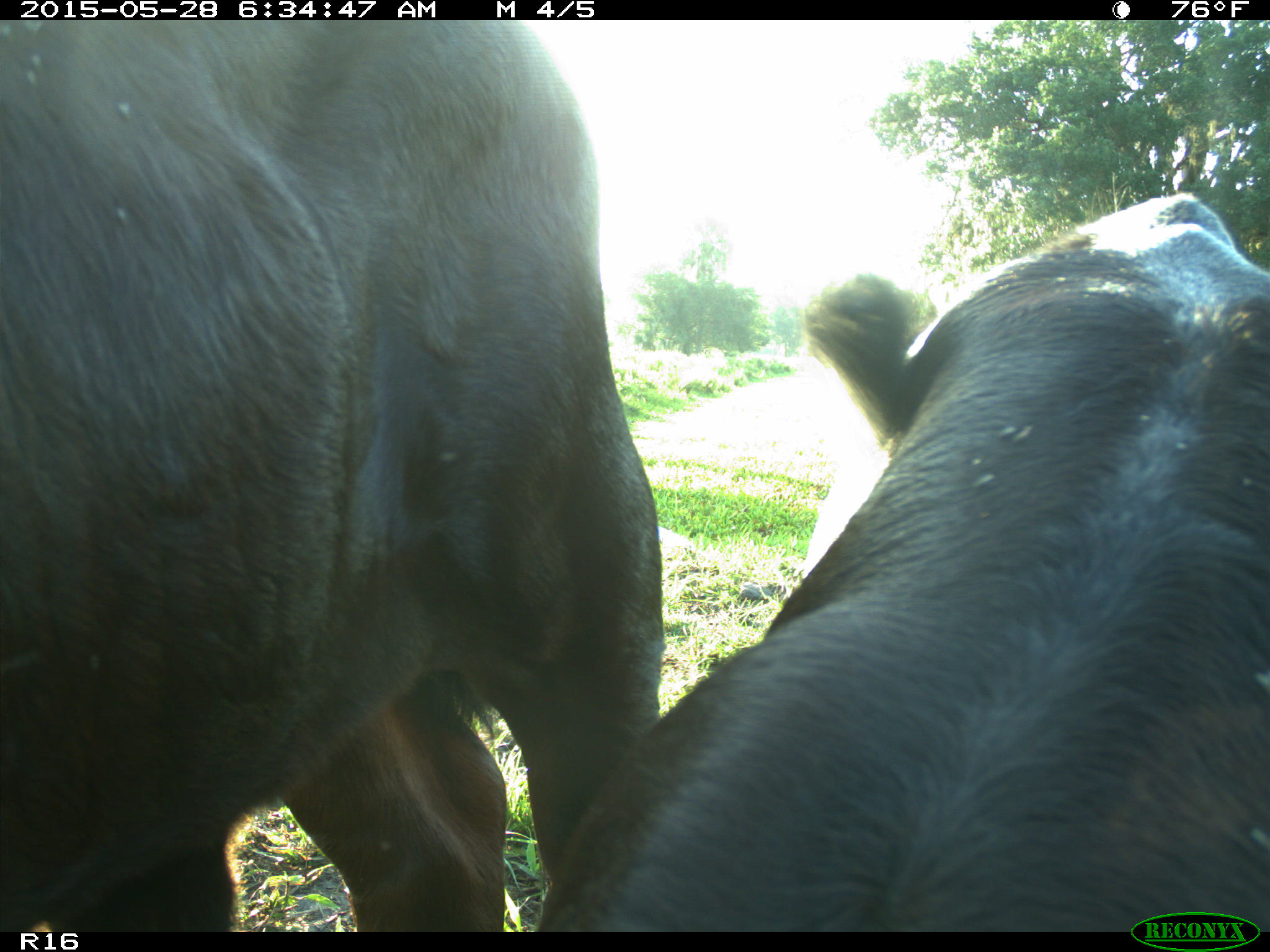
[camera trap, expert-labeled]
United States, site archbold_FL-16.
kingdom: Animalia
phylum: Chordata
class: Mammalia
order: Artiodactyla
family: Bovidae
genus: Bos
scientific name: Bos taurus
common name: domestic cow